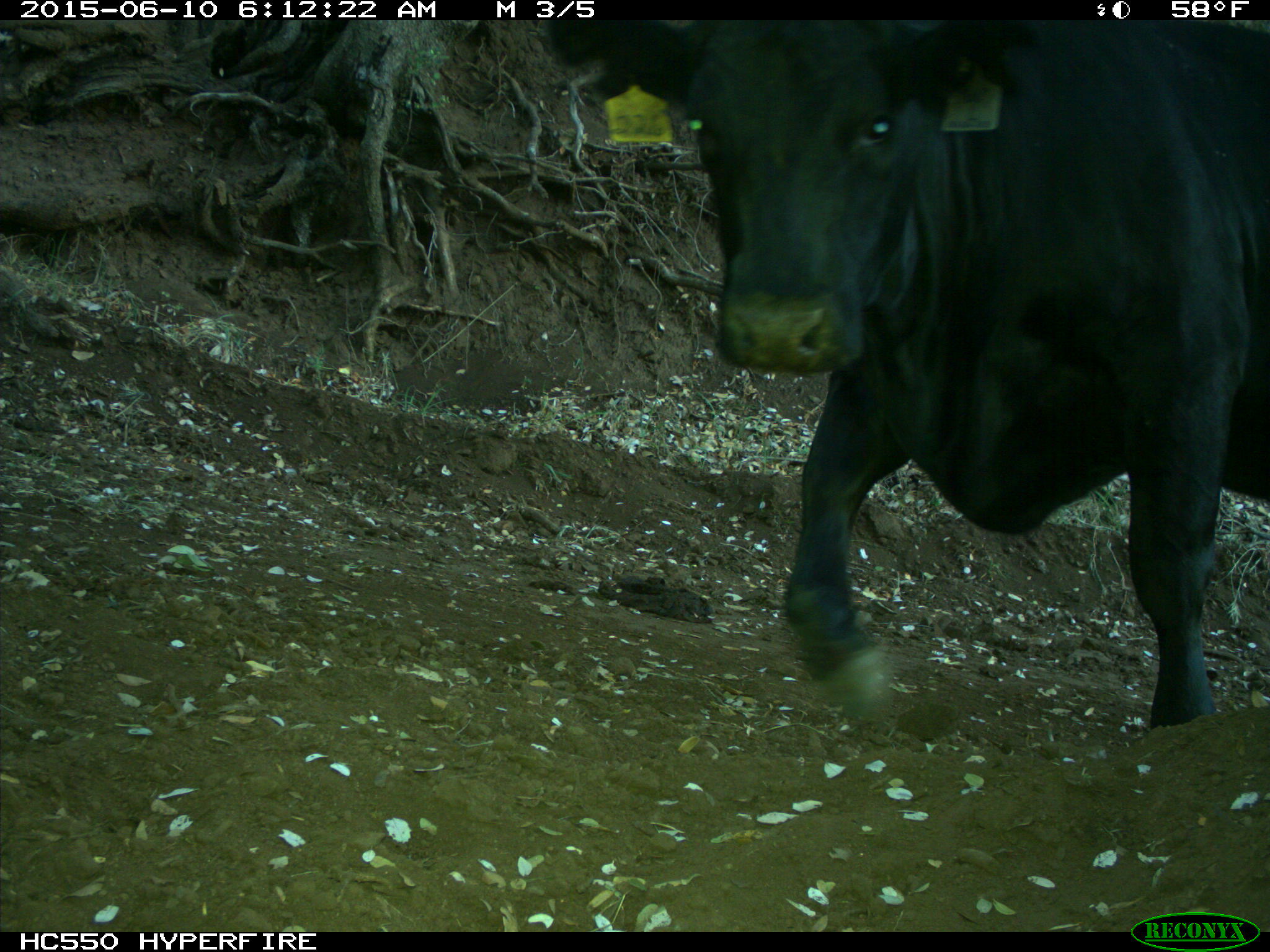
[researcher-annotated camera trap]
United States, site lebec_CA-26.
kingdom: Animalia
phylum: Chordata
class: Mammalia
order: Artiodactyla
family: Bovidae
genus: Bos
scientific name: Bos taurus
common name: domestic cow